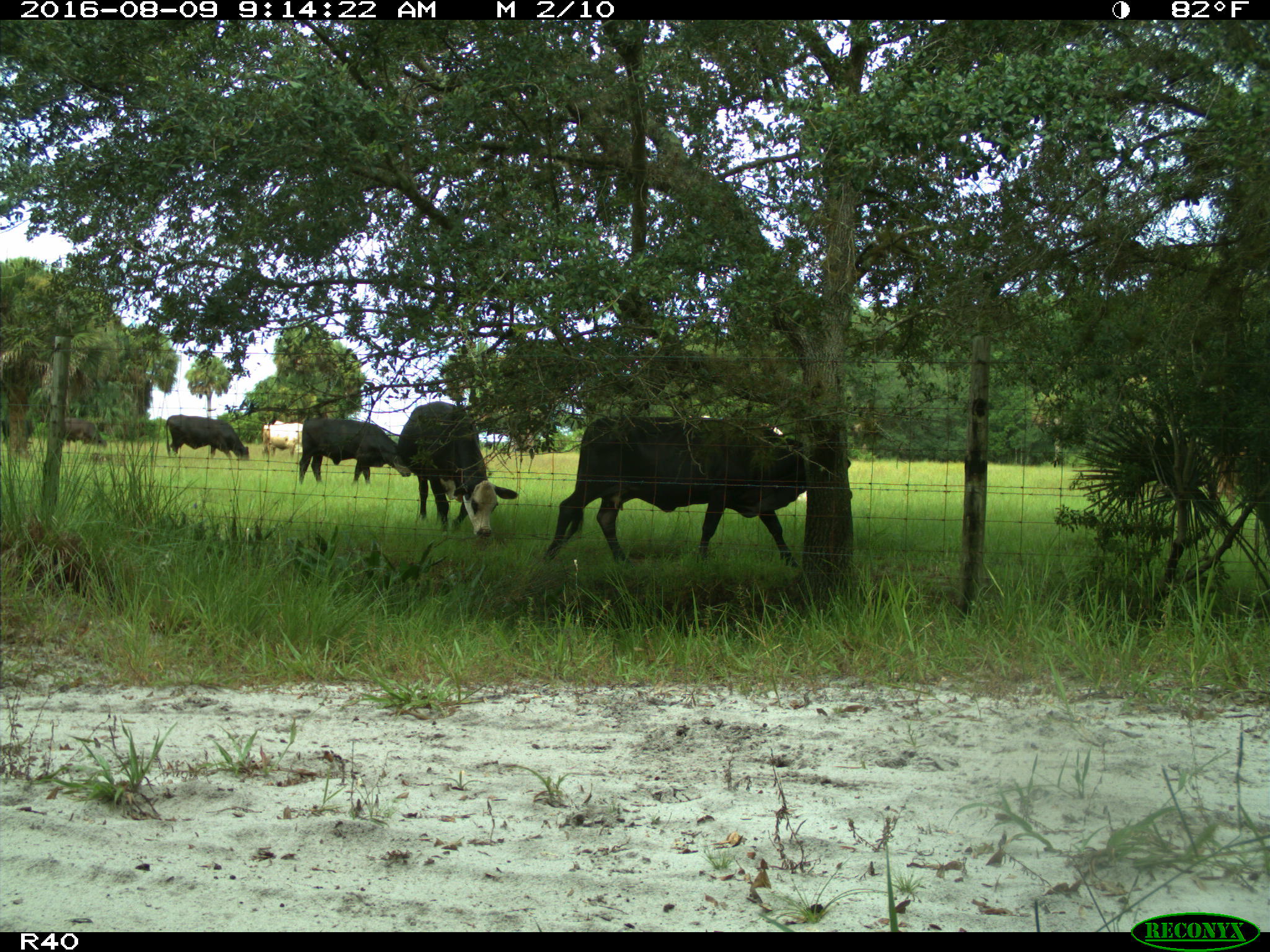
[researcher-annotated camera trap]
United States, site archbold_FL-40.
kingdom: Animalia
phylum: Chordata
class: Mammalia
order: Artiodactyla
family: Bovidae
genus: Bos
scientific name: Bos taurus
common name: domestic cow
Bos taurus (domestic cow).